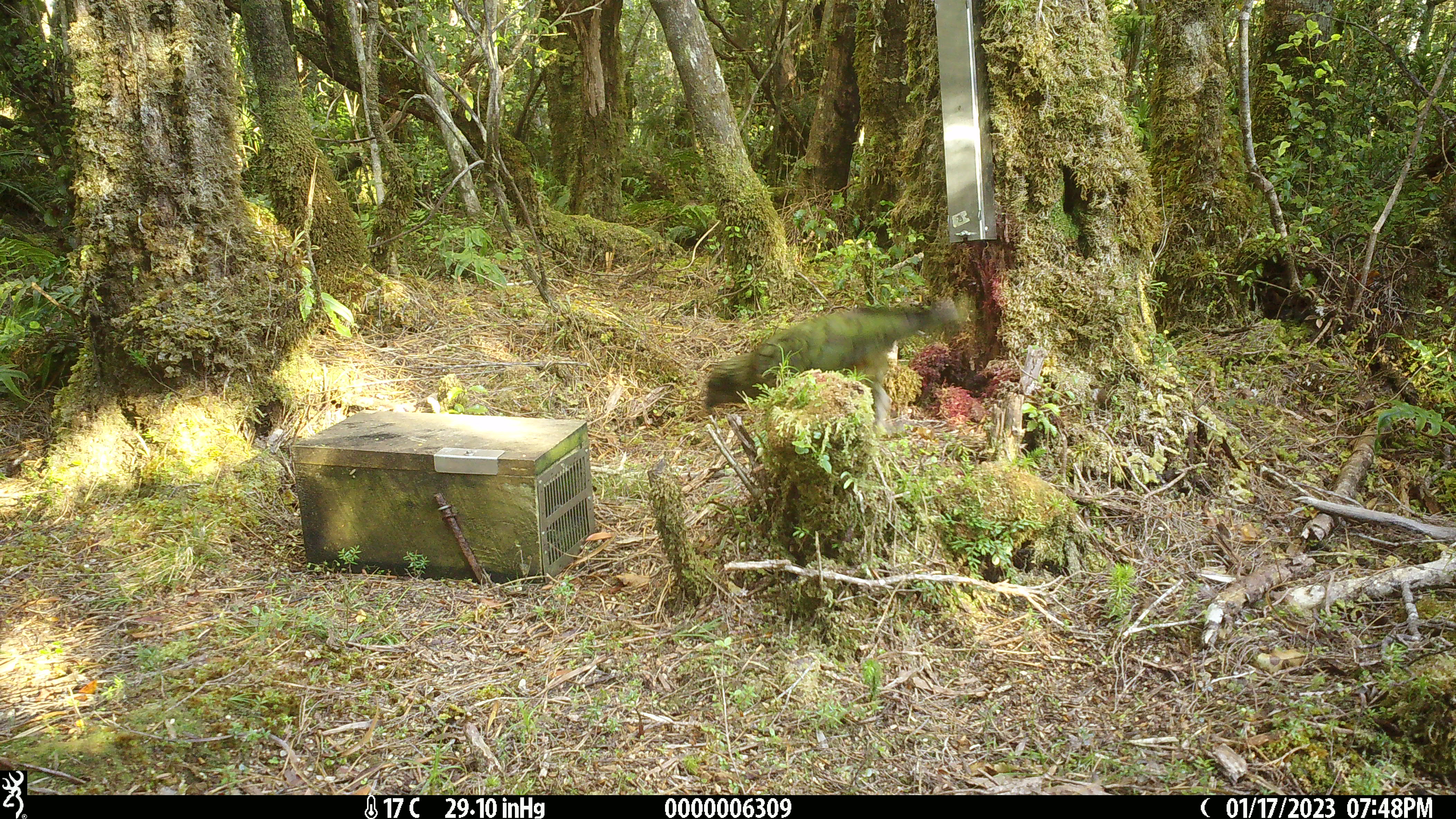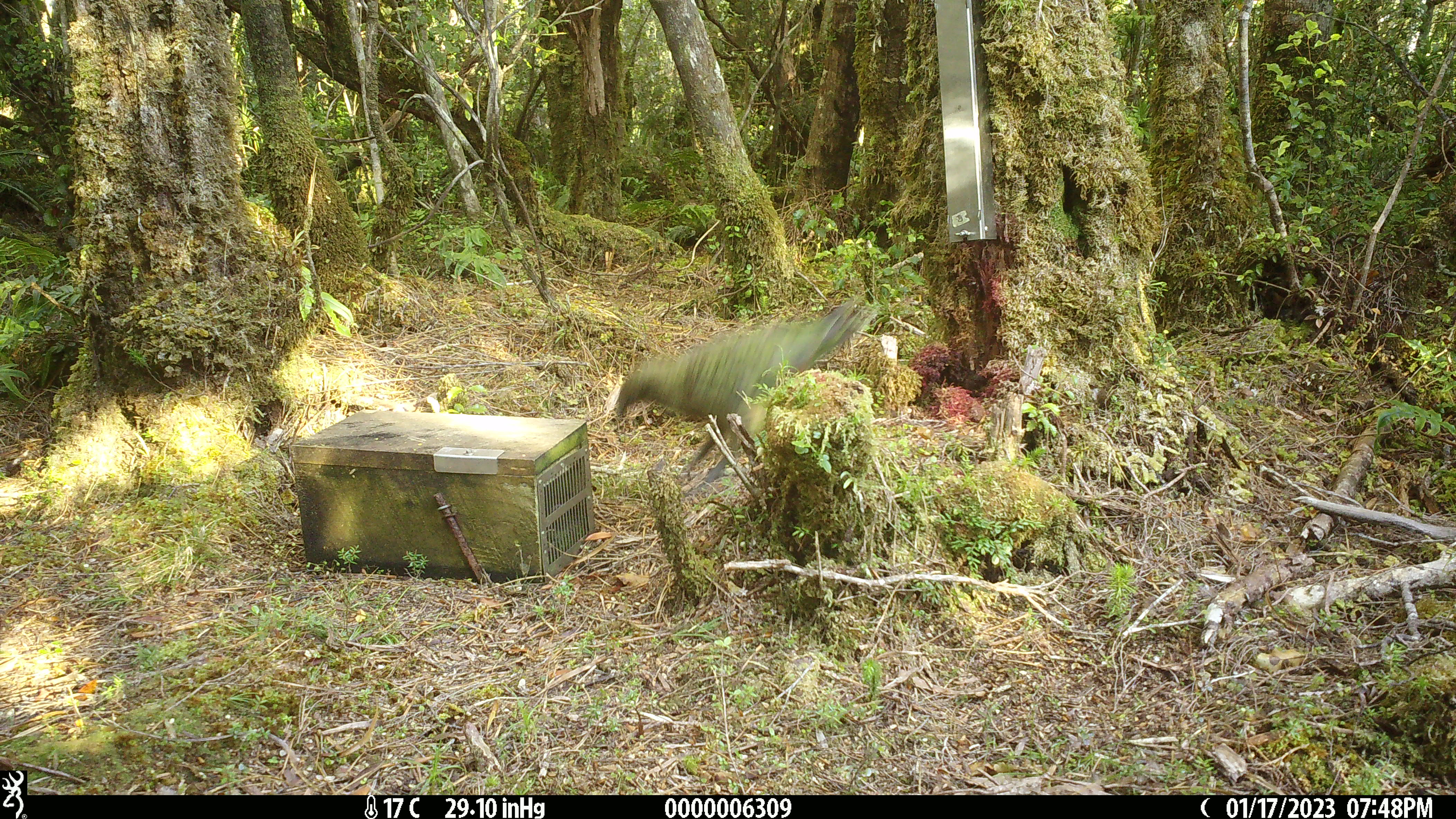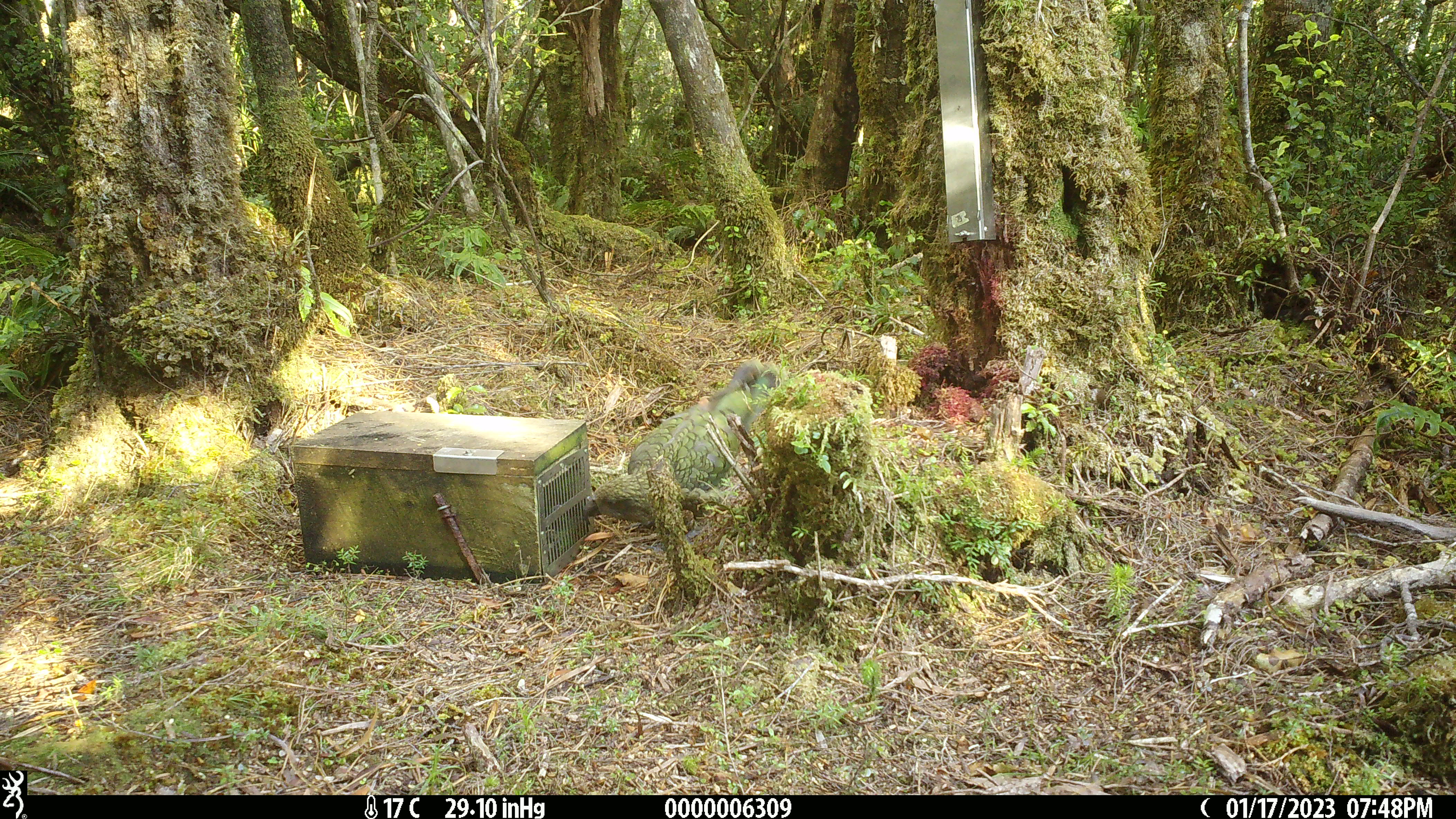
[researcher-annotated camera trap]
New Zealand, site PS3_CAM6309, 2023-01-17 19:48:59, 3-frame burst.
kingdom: Animalia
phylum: Chordata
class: Aves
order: Psittaciformes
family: Strigopidae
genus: Nestor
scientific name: Nestor notabilis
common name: kea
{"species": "kea (Nestor notabilis)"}